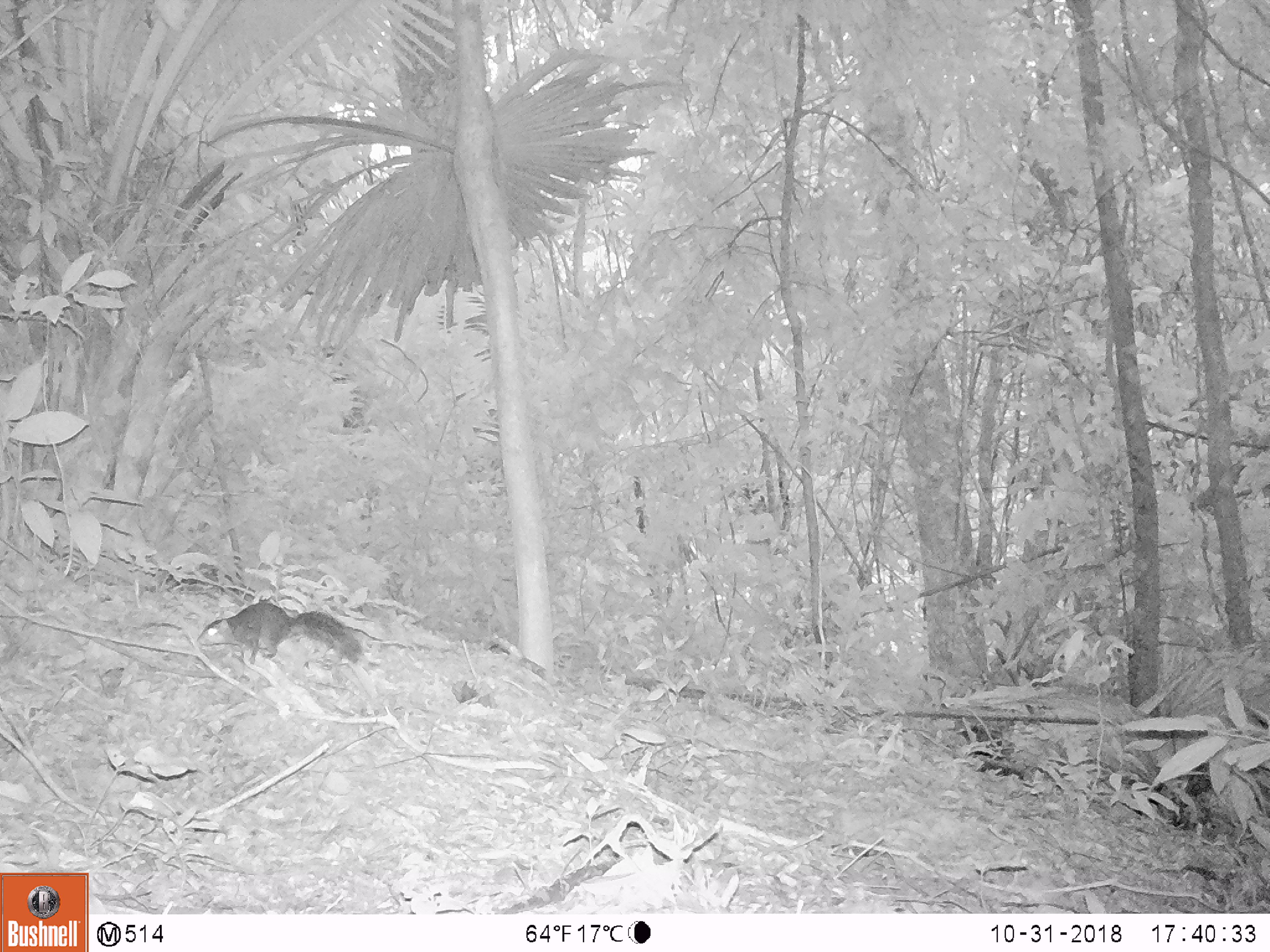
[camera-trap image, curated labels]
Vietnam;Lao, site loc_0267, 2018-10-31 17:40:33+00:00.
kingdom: Animalia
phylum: Chordata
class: Mammalia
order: Rodentia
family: Sciuridae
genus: Dremomys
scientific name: Dremomys rufigenis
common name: red-cheeked squirrel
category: red cheeked squirrel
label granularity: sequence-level